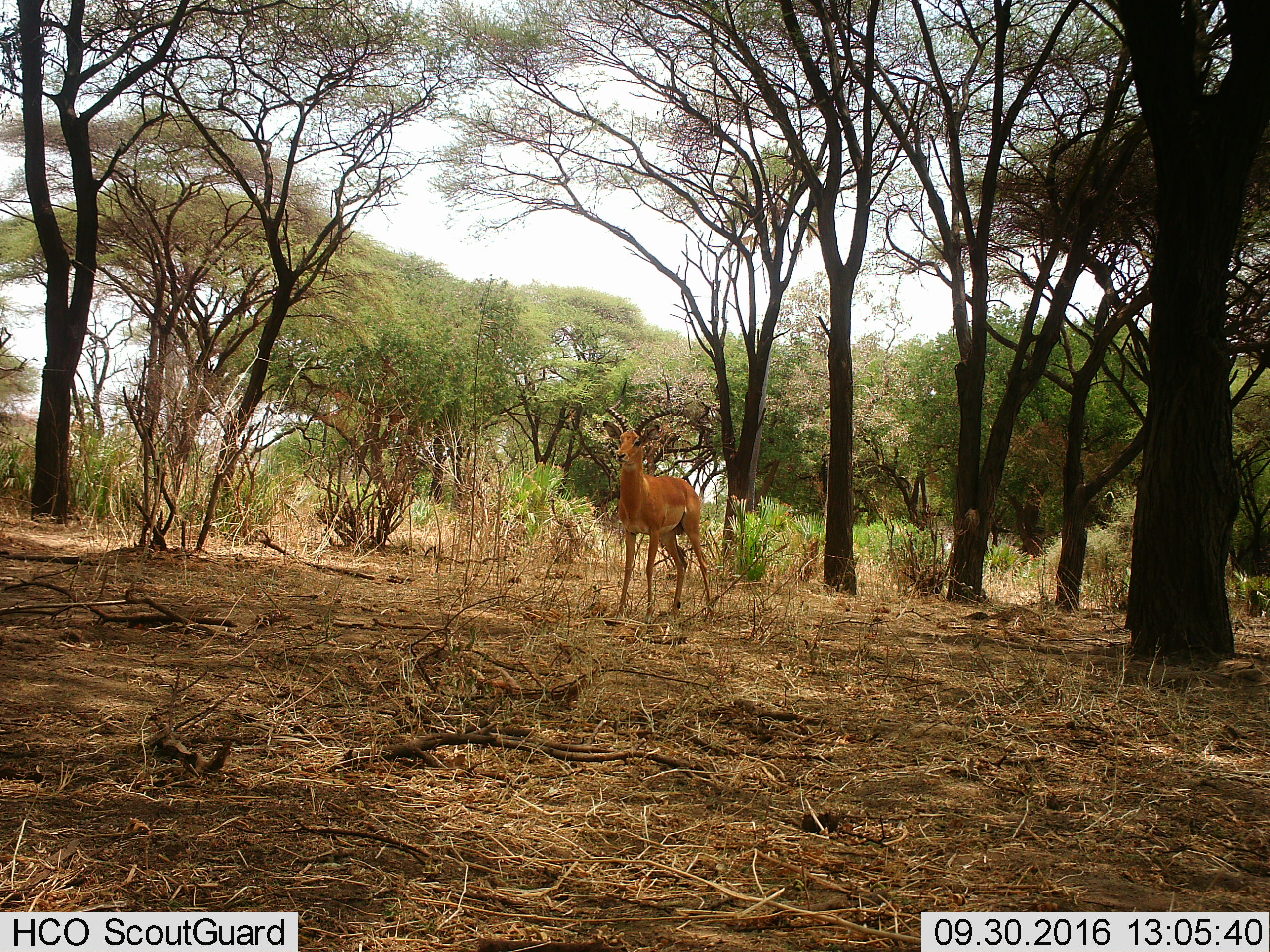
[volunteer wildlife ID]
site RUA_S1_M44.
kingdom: Animalia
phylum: Chordata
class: Mammalia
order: Artiodactyla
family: Bovidae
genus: Aepyceros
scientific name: Aepyceros melampus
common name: impala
Impala (Aepyceros melampus), count 1. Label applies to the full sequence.